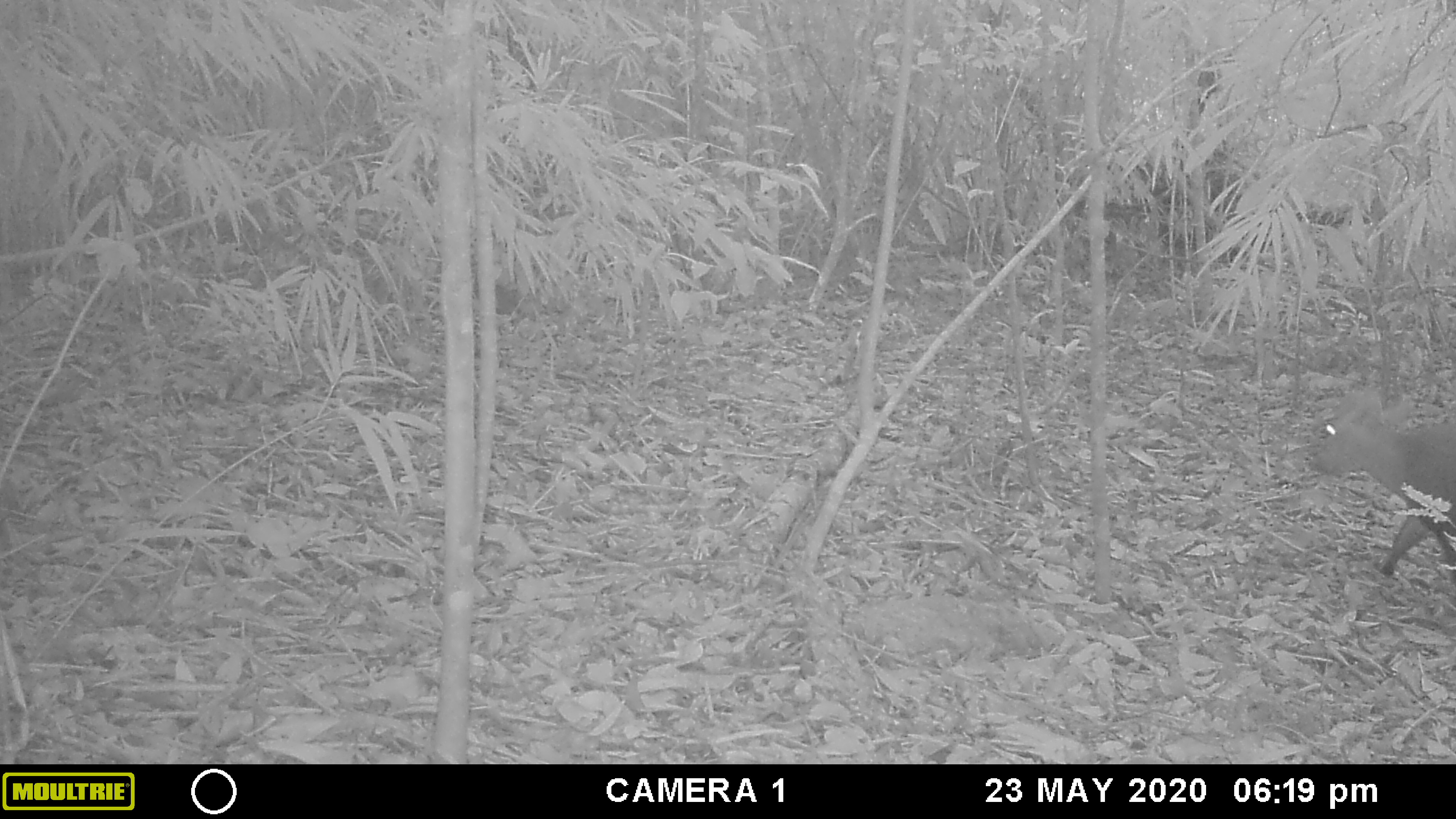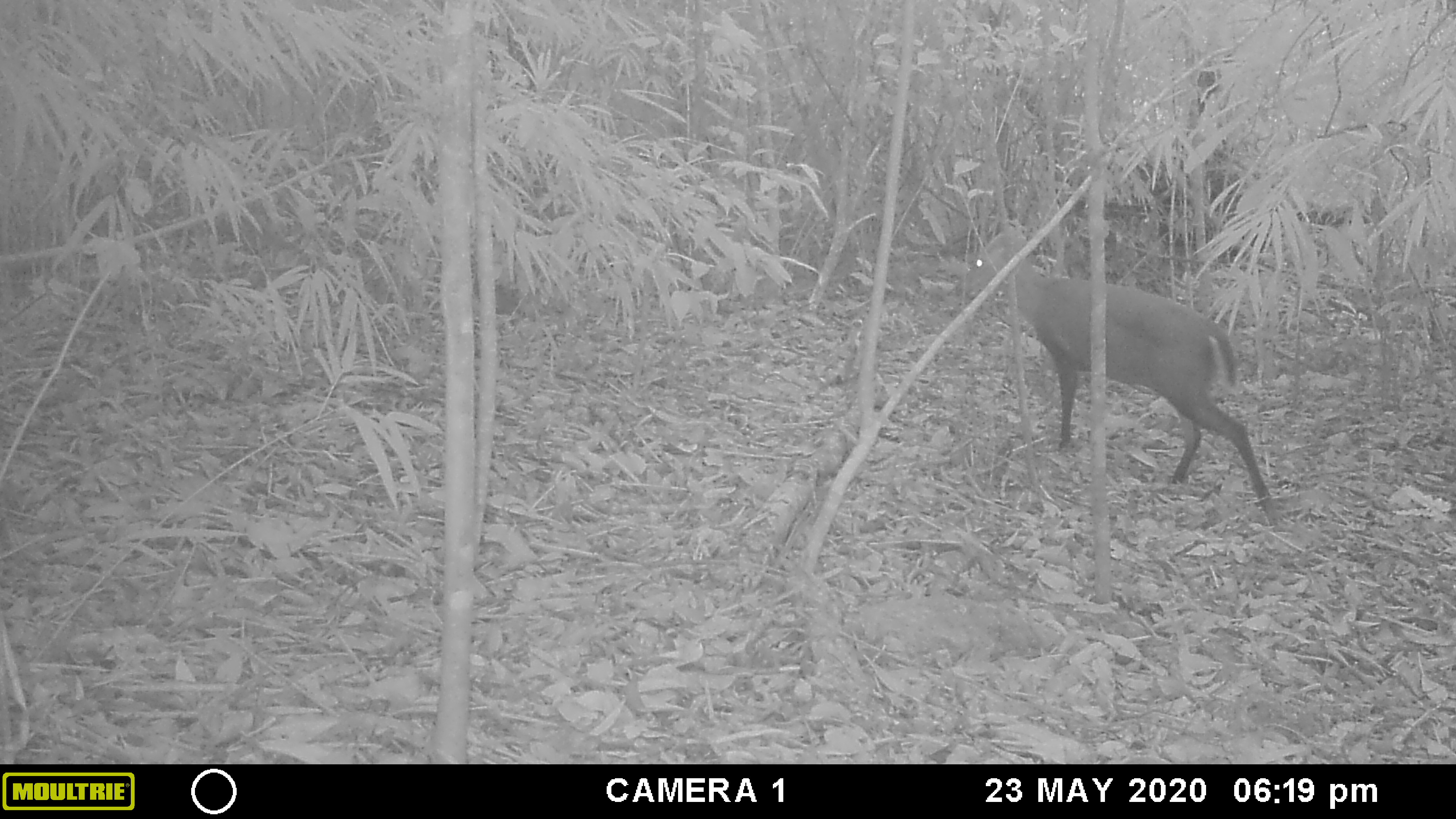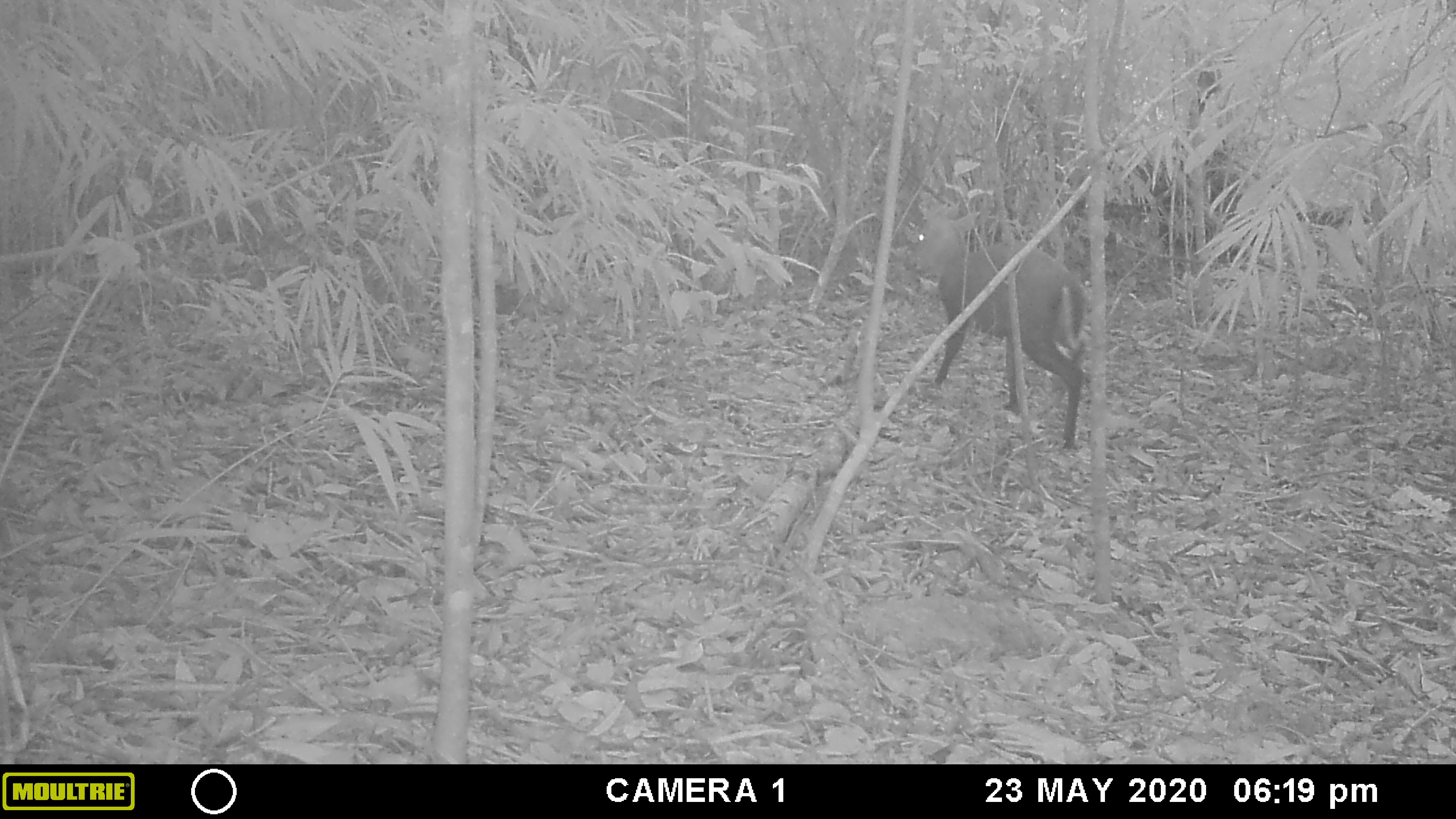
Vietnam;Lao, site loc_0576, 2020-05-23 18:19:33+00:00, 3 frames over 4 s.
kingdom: Animalia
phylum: Chordata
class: Mammalia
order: Artiodactyla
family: Cervidae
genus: Muntiacus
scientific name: Muntiacus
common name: muntjacs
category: unidentified muntjac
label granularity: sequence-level